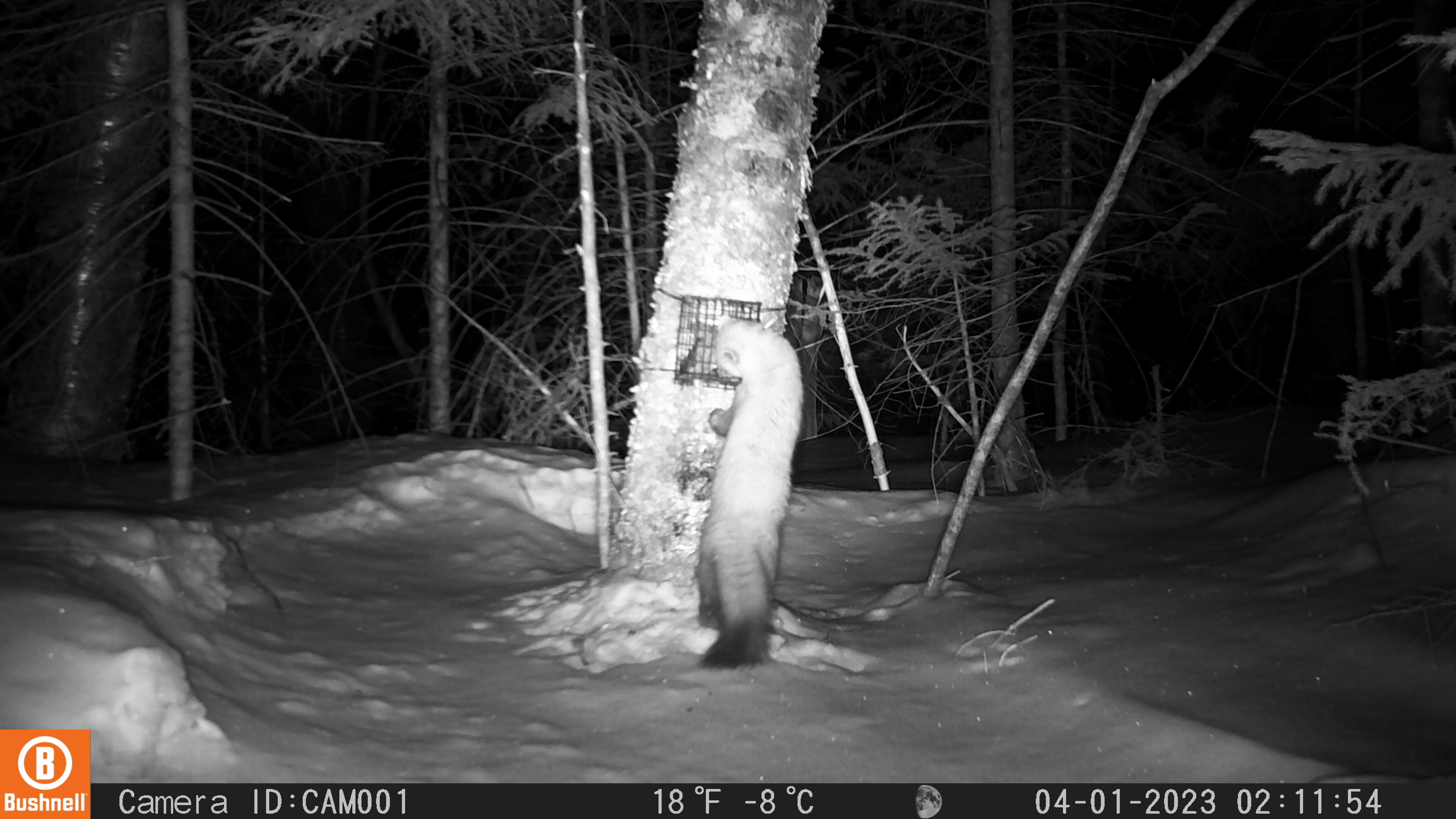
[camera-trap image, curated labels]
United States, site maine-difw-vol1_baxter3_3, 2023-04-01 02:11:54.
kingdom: Animalia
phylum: Chordata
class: Mammalia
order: Carnivora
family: Mustelidae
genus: Martes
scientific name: Martes americana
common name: american marten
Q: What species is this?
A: American marten (Martes americana).